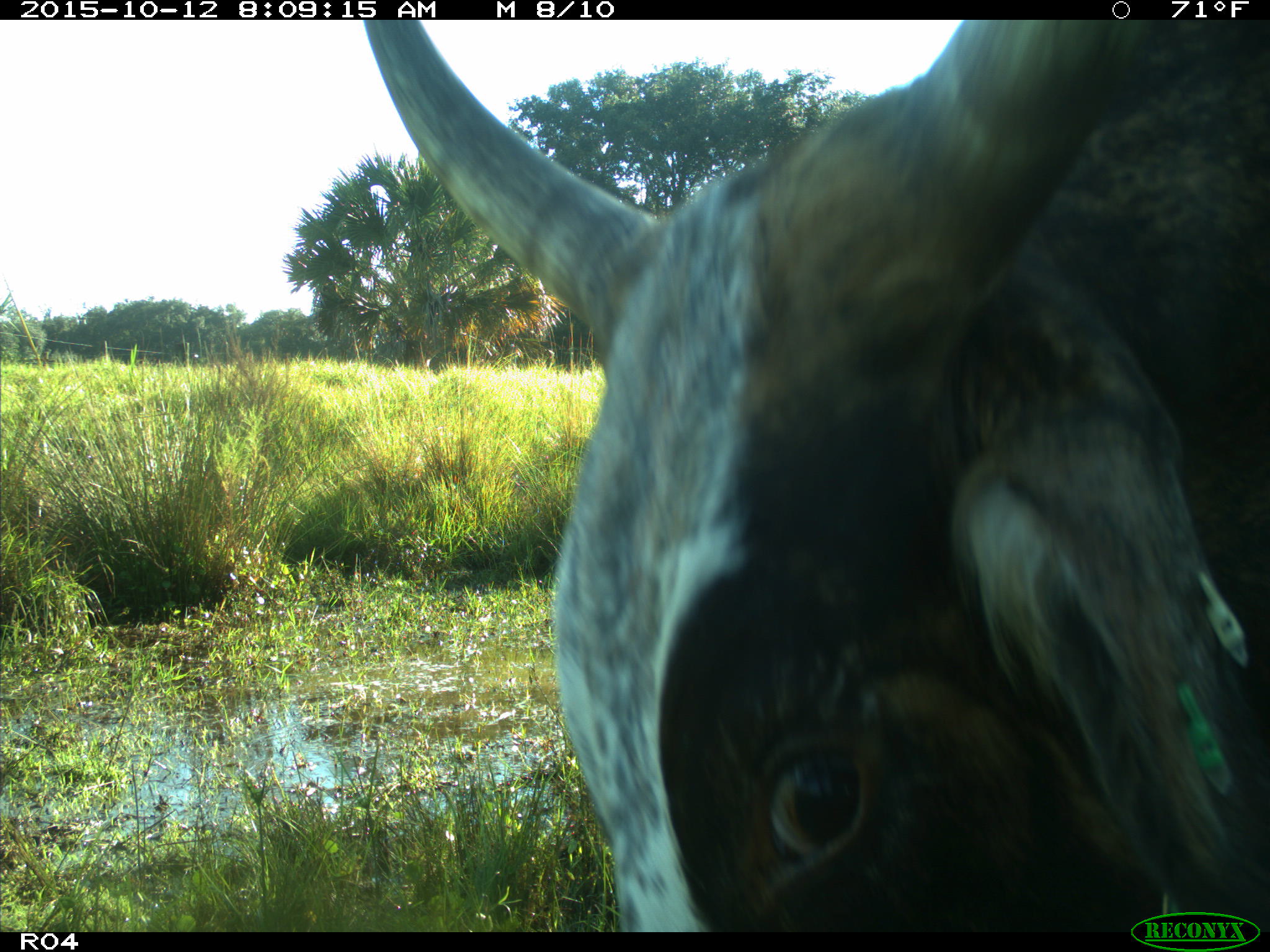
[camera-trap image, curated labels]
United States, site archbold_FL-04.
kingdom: Animalia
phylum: Chordata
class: Mammalia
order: Artiodactyla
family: Bovidae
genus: Bos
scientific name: Bos taurus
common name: domestic cow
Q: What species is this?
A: Bos taurus (domestic cow).